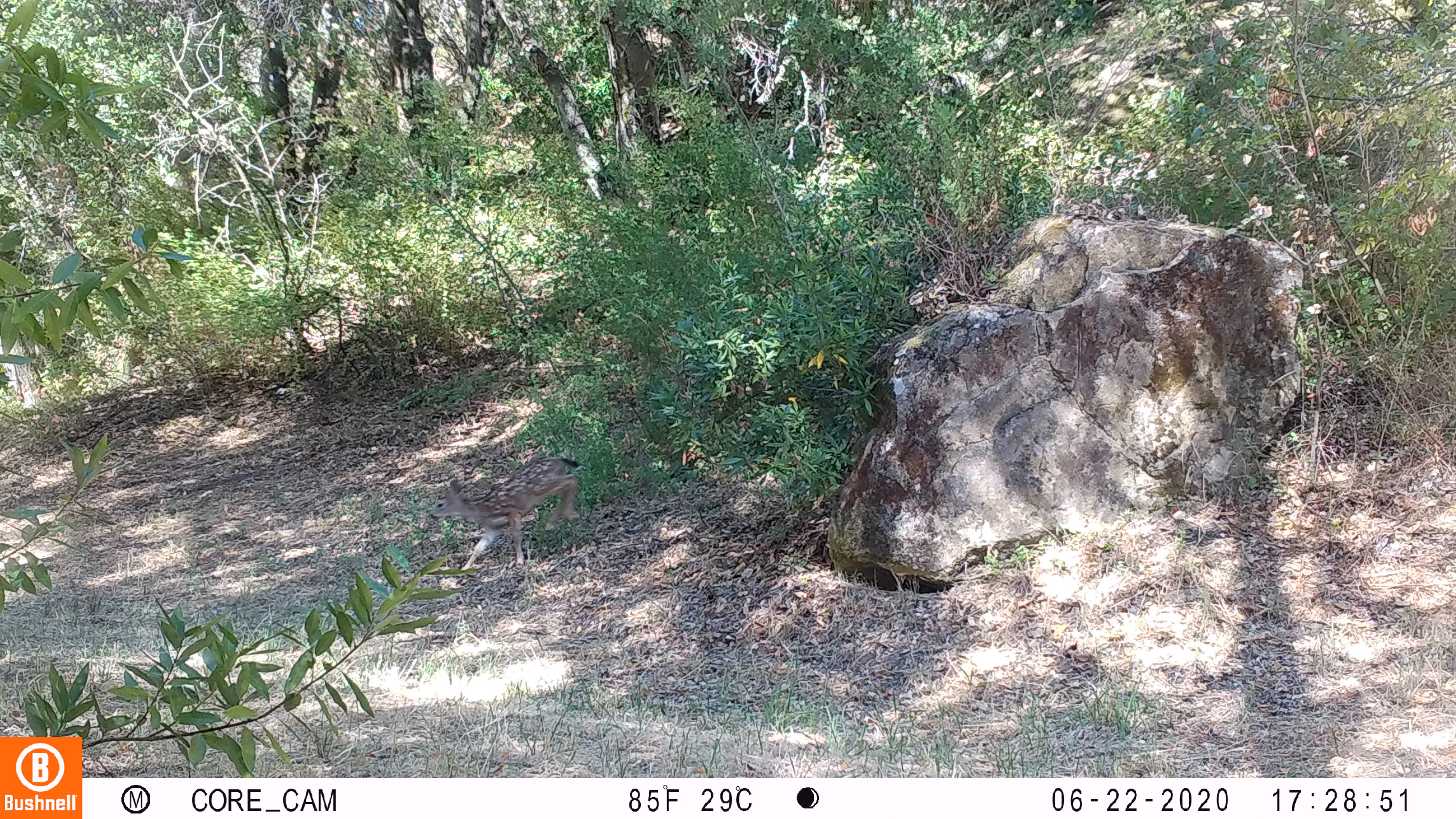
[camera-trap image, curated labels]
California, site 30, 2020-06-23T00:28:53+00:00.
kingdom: Animalia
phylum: Chordata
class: Mammalia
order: Artiodactyla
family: Cervidae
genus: Odocoileus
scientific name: Odocoileus hemionus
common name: mule deer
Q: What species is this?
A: Mule deer (Odocoileus hemionus).